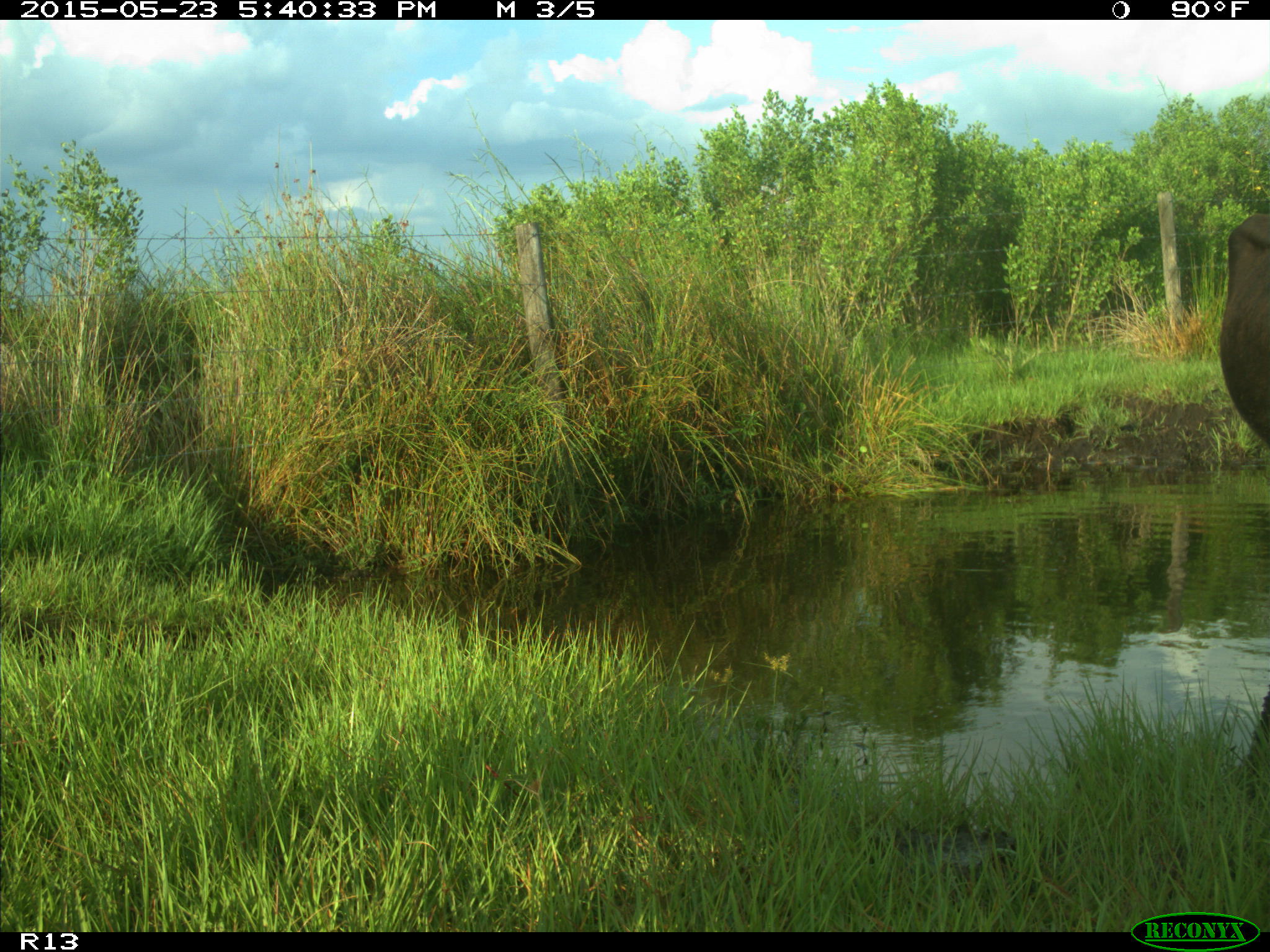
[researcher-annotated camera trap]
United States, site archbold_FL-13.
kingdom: Animalia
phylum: Chordata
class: Mammalia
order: Artiodactyla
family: Bovidae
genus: Bos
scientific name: Bos taurus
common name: domestic cow